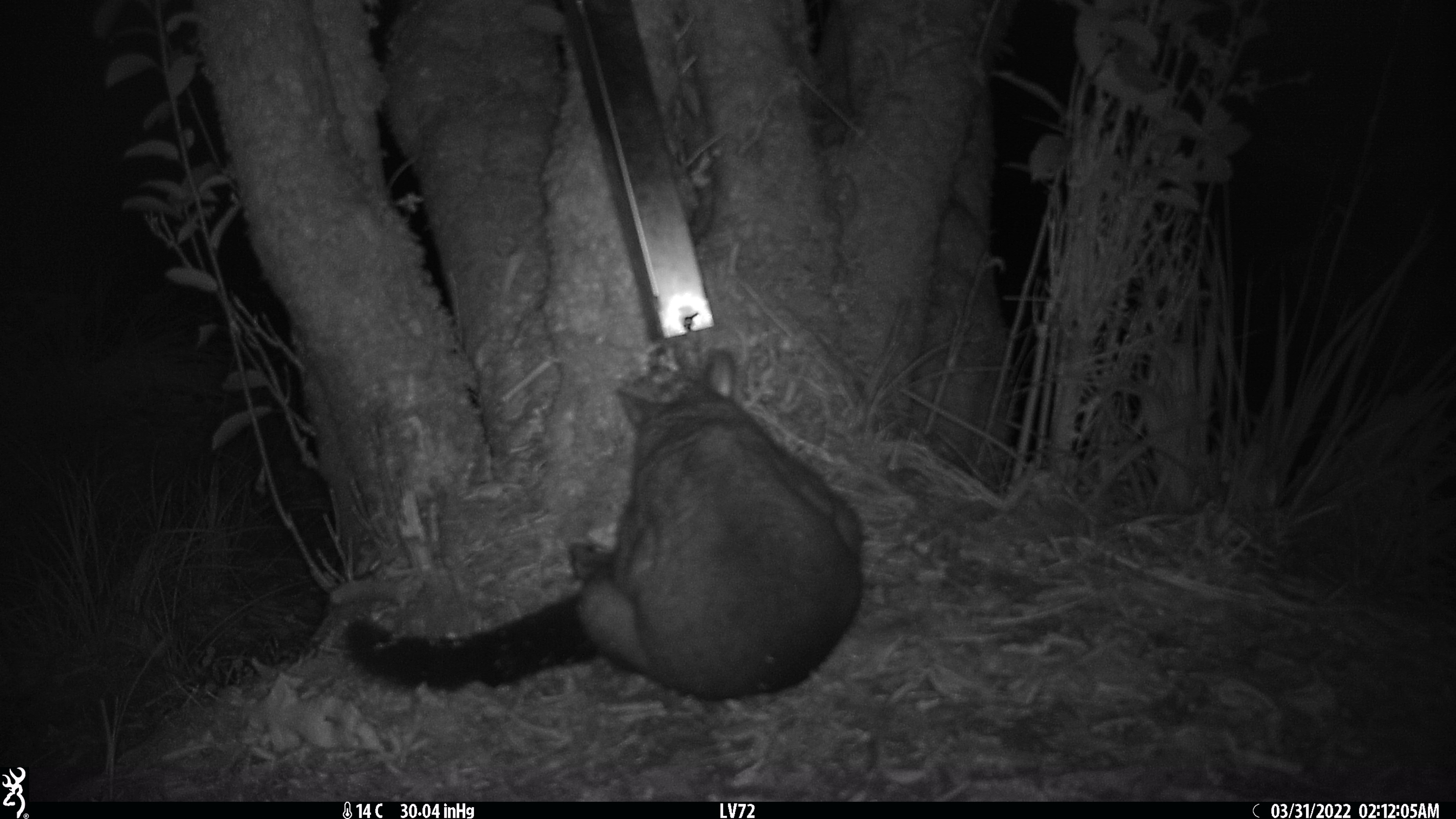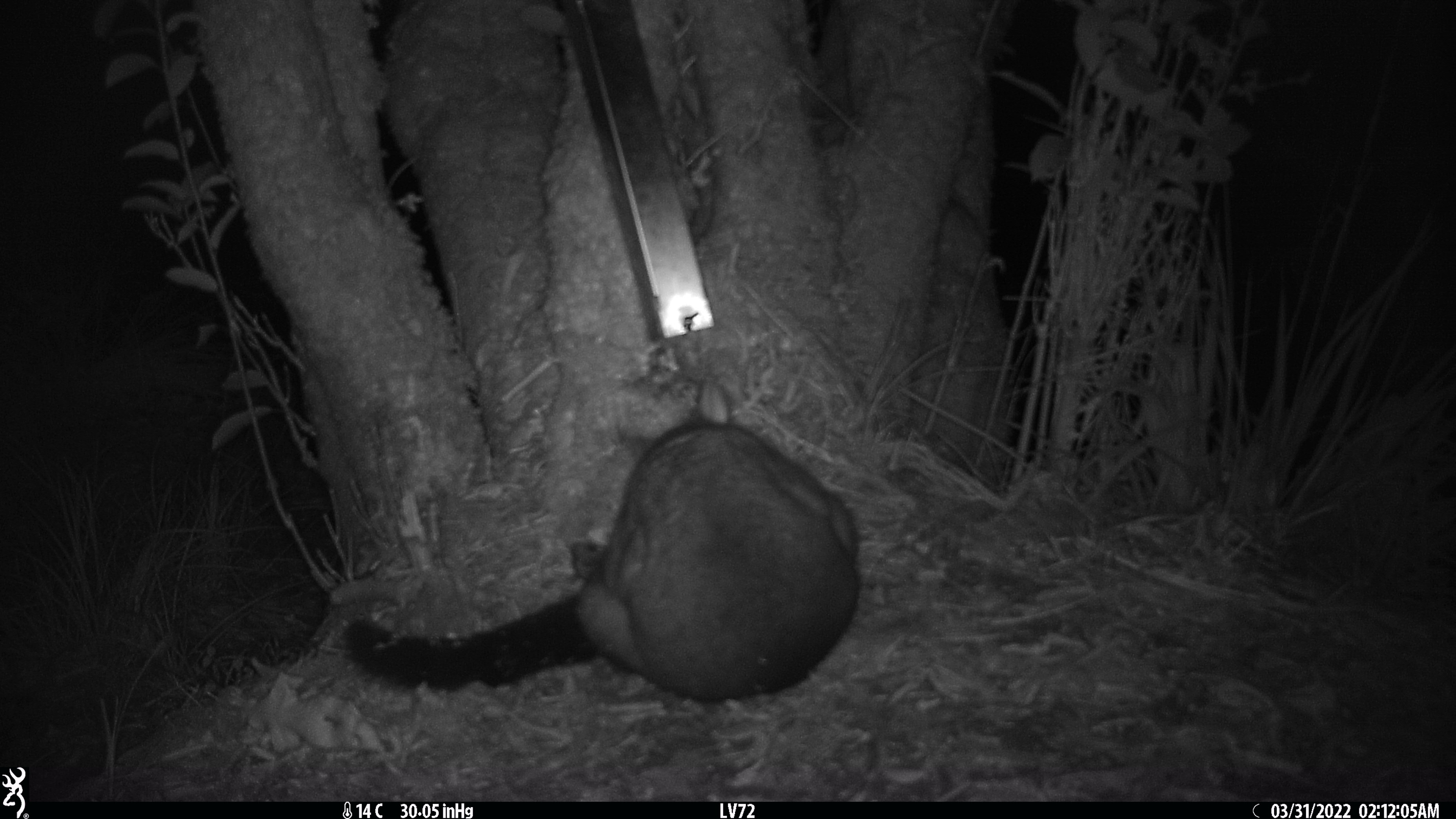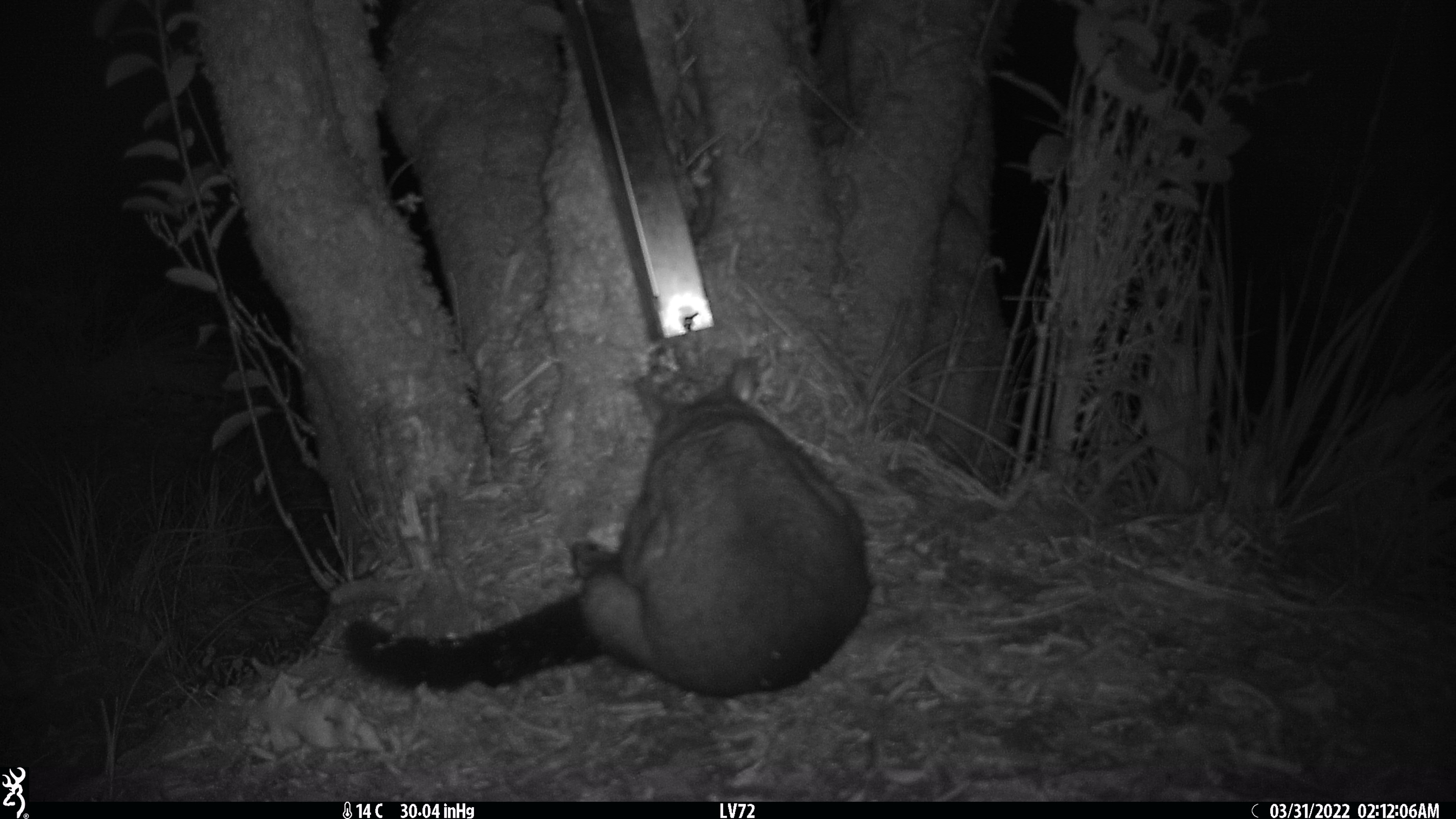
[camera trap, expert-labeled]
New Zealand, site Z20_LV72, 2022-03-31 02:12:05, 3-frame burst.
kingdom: Animalia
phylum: Chordata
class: Mammalia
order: Diprotodontia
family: Phalangeridae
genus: Trichosurus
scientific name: Trichosurus vulpecula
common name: common brushtail possum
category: possum